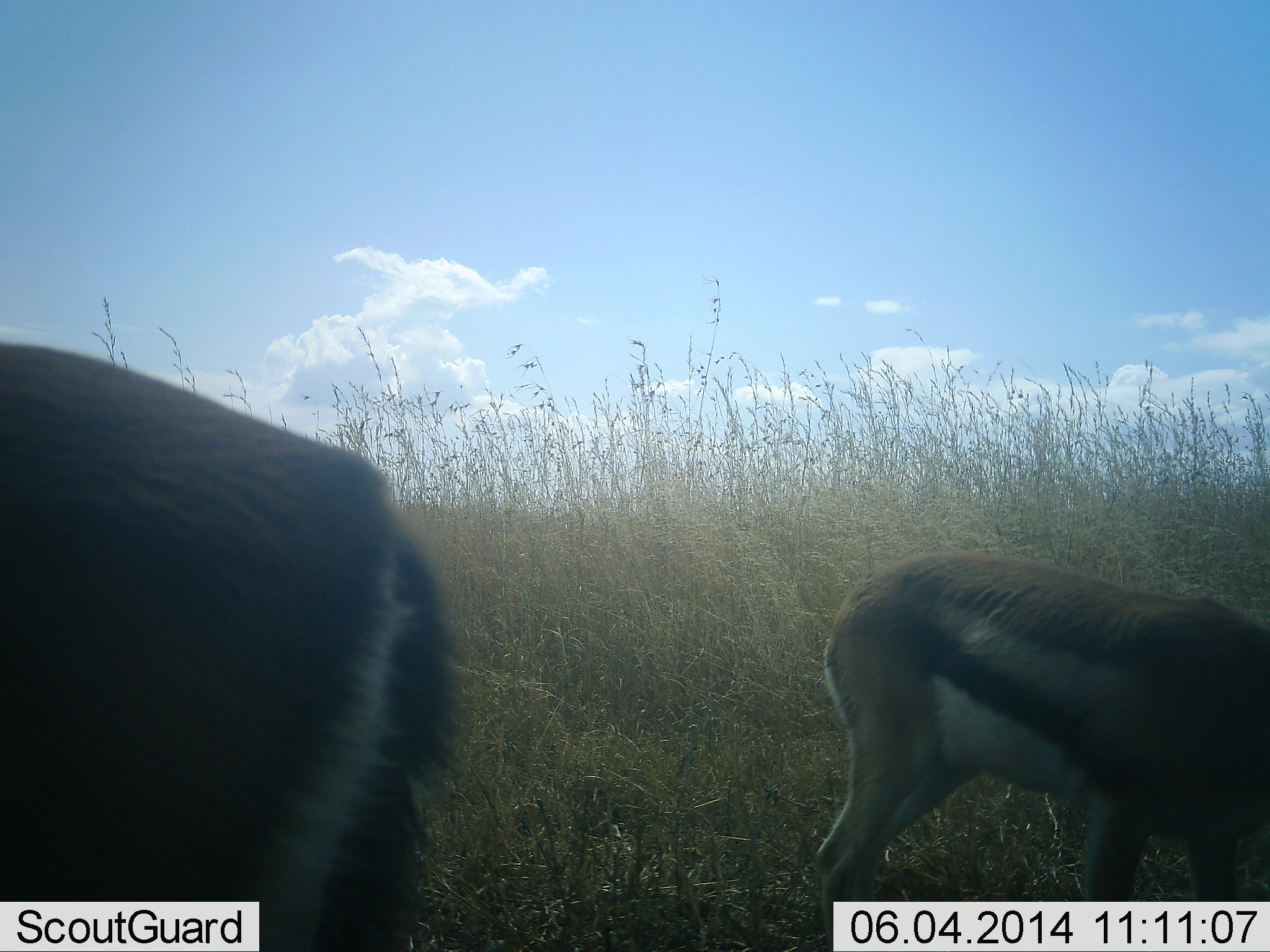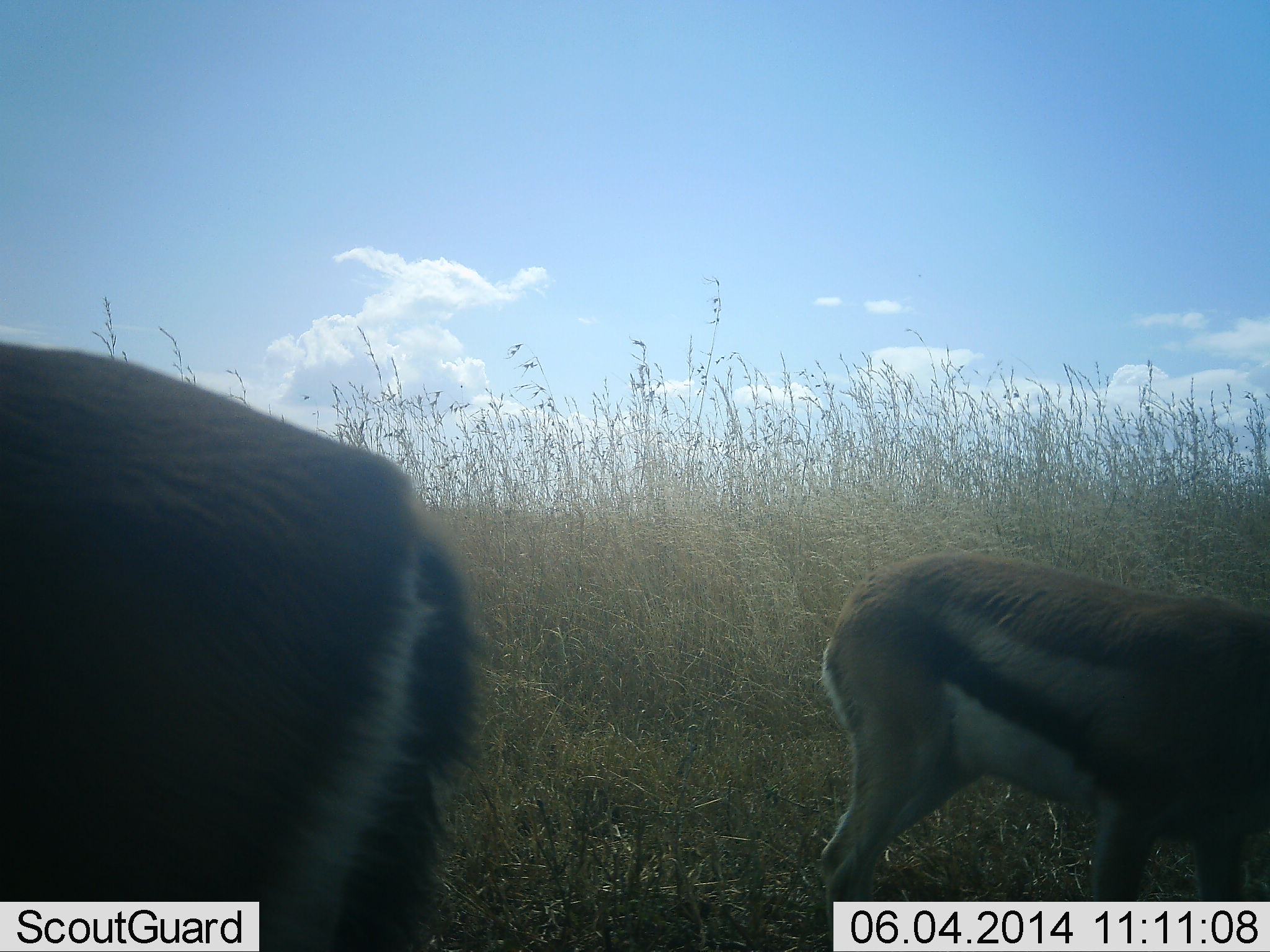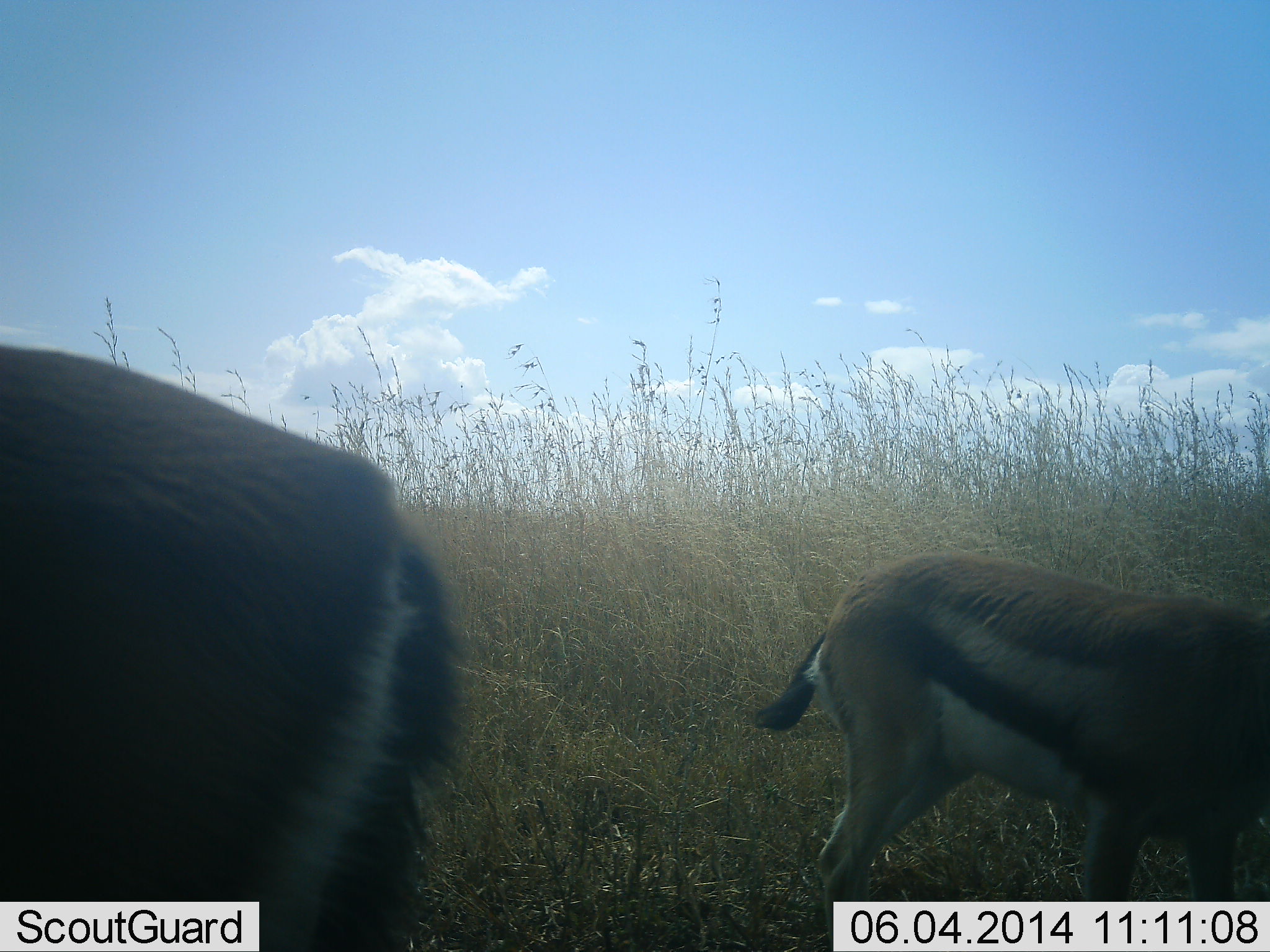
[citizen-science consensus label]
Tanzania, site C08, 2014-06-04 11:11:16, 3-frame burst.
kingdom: Animalia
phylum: Chordata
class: Mammalia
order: Artiodactyla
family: Bovidae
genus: Eudorcas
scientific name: Eudorcas thomsonii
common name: thomson's gazelle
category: gazellethomsons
Gazellethomsons (thomson's gazelle) (Eudorcas thomsonii), count 2. Behavior (volunteer vote fractions): standing 73%, resting 0%, moving 0%, interacting 0%. Young present (vote fraction): 0%. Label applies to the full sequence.